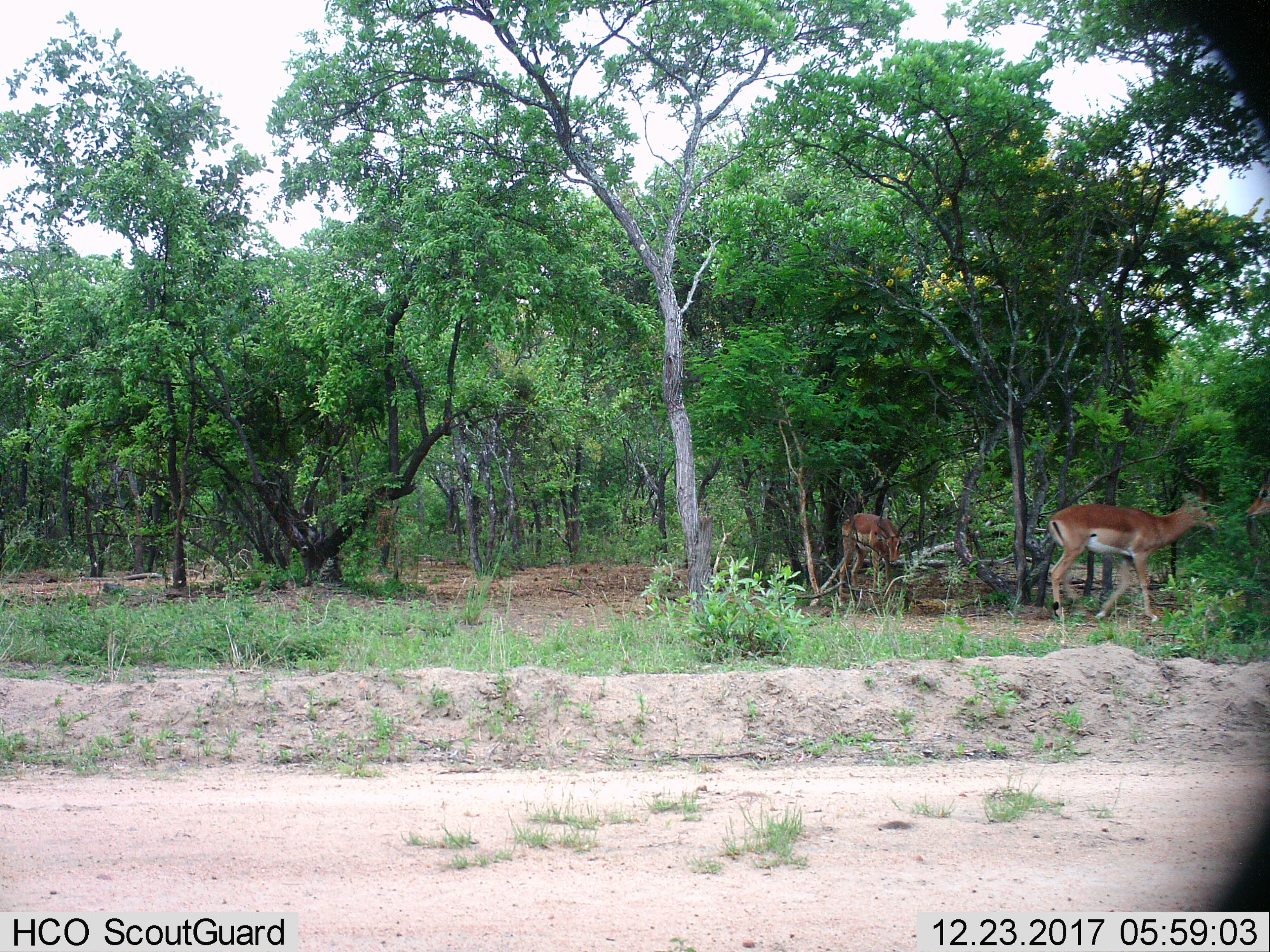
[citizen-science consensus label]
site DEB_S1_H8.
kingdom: Animalia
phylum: Chordata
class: Mammalia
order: Artiodactyla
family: Bovidae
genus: Aepyceros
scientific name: Aepyceros melampus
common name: impala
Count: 3.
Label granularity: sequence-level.